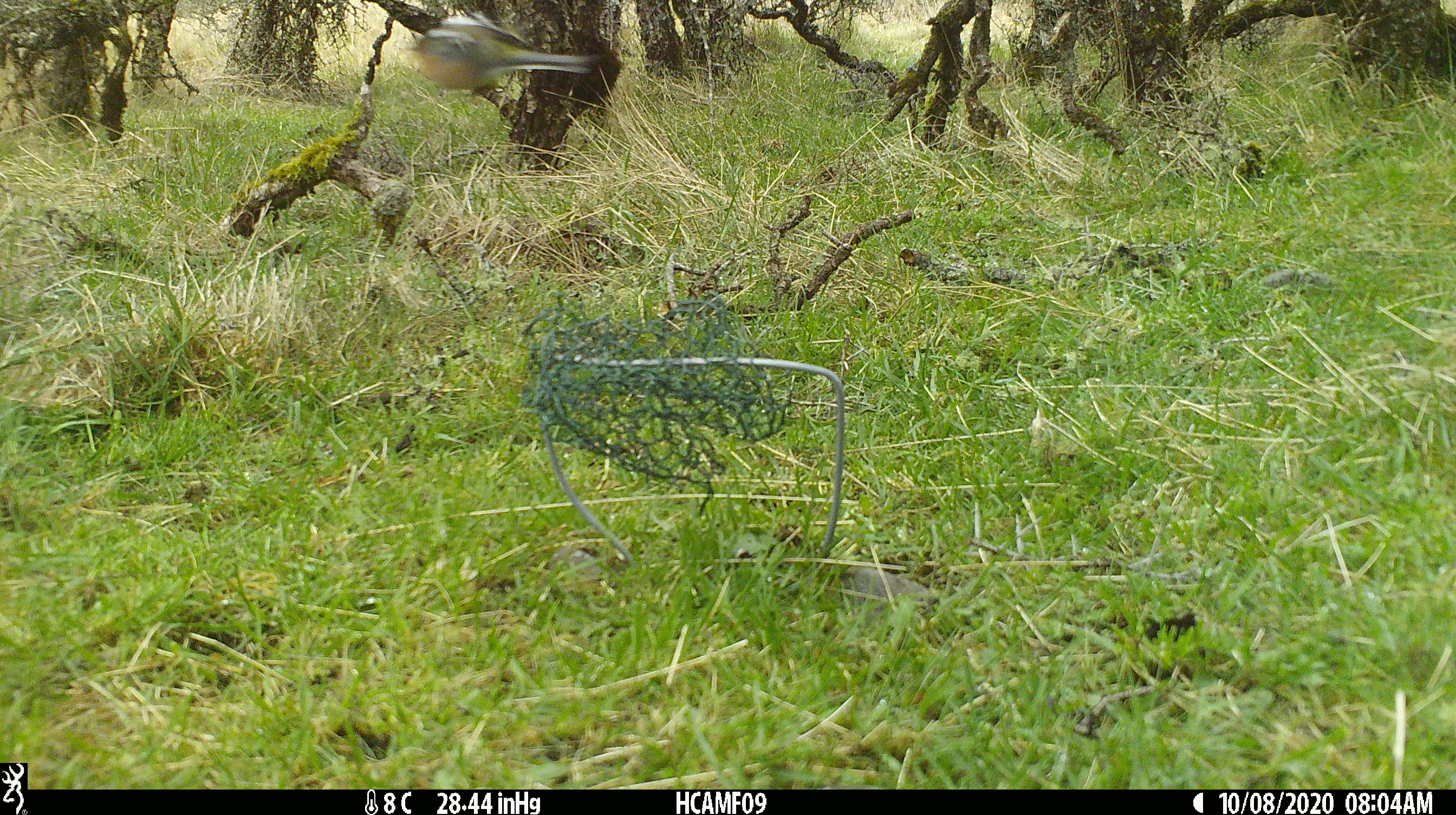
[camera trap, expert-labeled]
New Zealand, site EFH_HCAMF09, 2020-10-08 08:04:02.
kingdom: Animalia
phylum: Chordata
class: Aves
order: Passeriformes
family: Fringillidae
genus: Fringilla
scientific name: Fringilla coelebs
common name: common chaffinch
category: chaffinch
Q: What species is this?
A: Chaffinch (common chaffinch) (Fringilla coelebs).